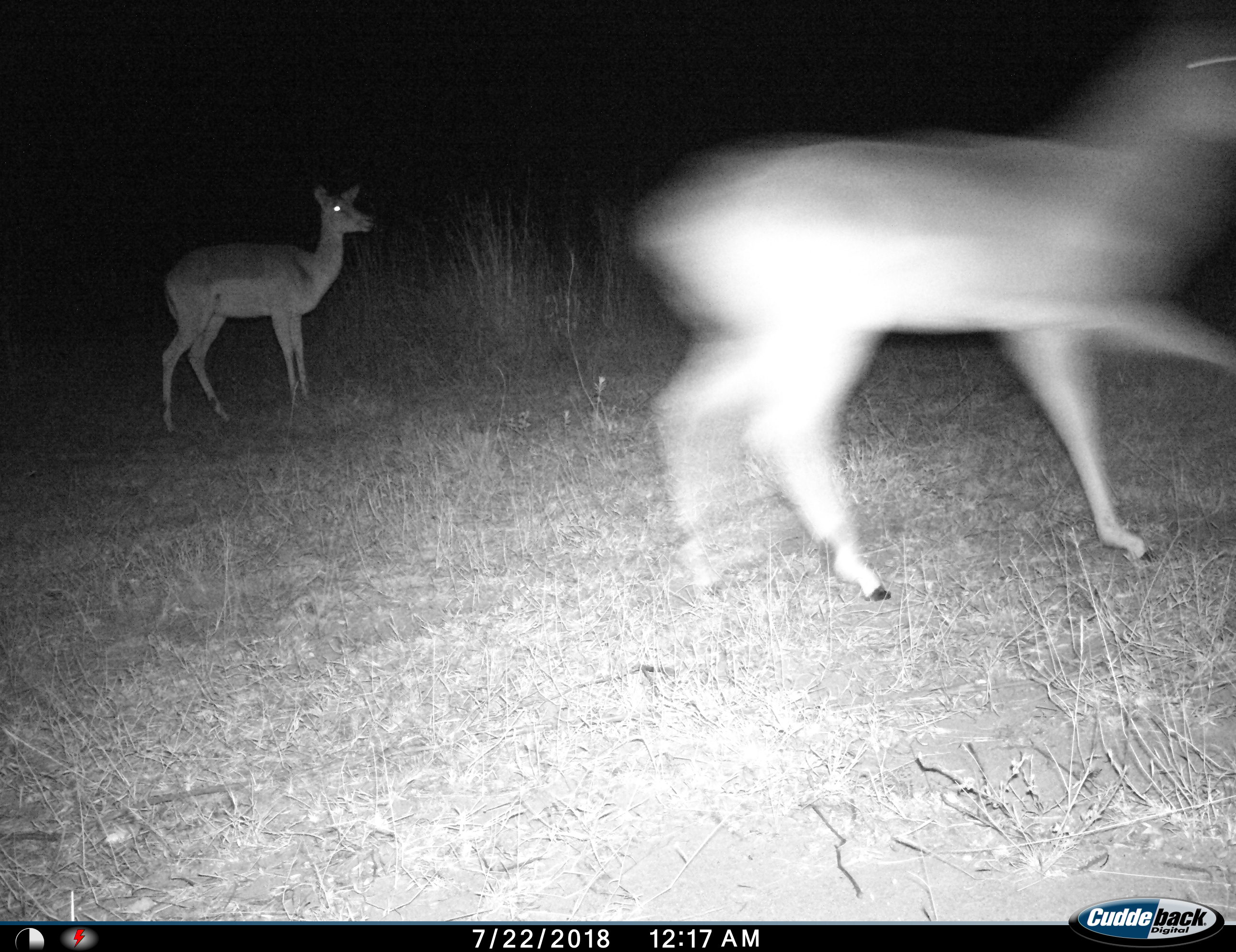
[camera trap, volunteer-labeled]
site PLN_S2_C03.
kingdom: Animalia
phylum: Chordata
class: Mammalia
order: Artiodactyla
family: Bovidae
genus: Aepyceros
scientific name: Aepyceros melampus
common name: impala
Impala (Aepyceros melampus), count 2. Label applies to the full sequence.